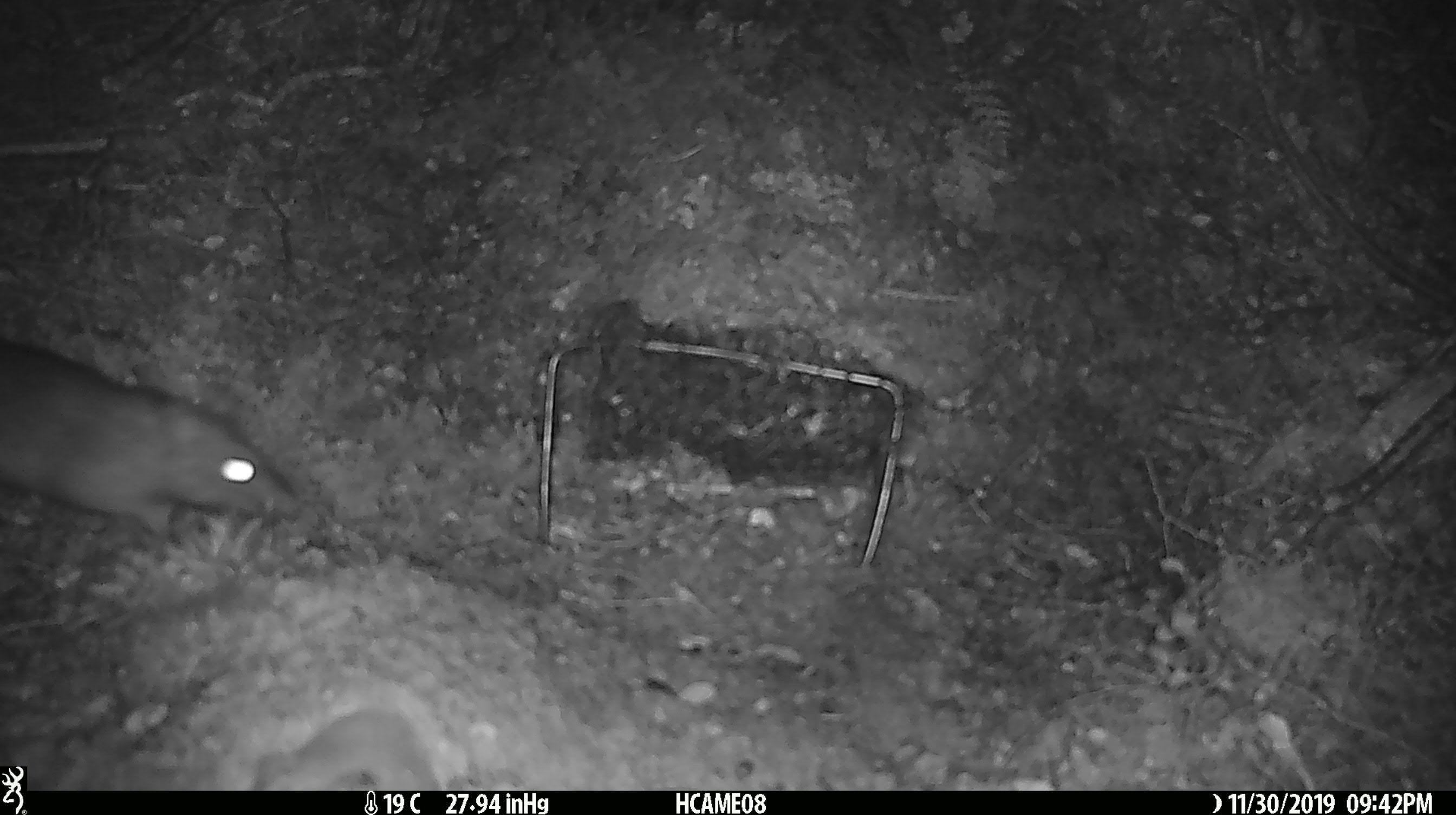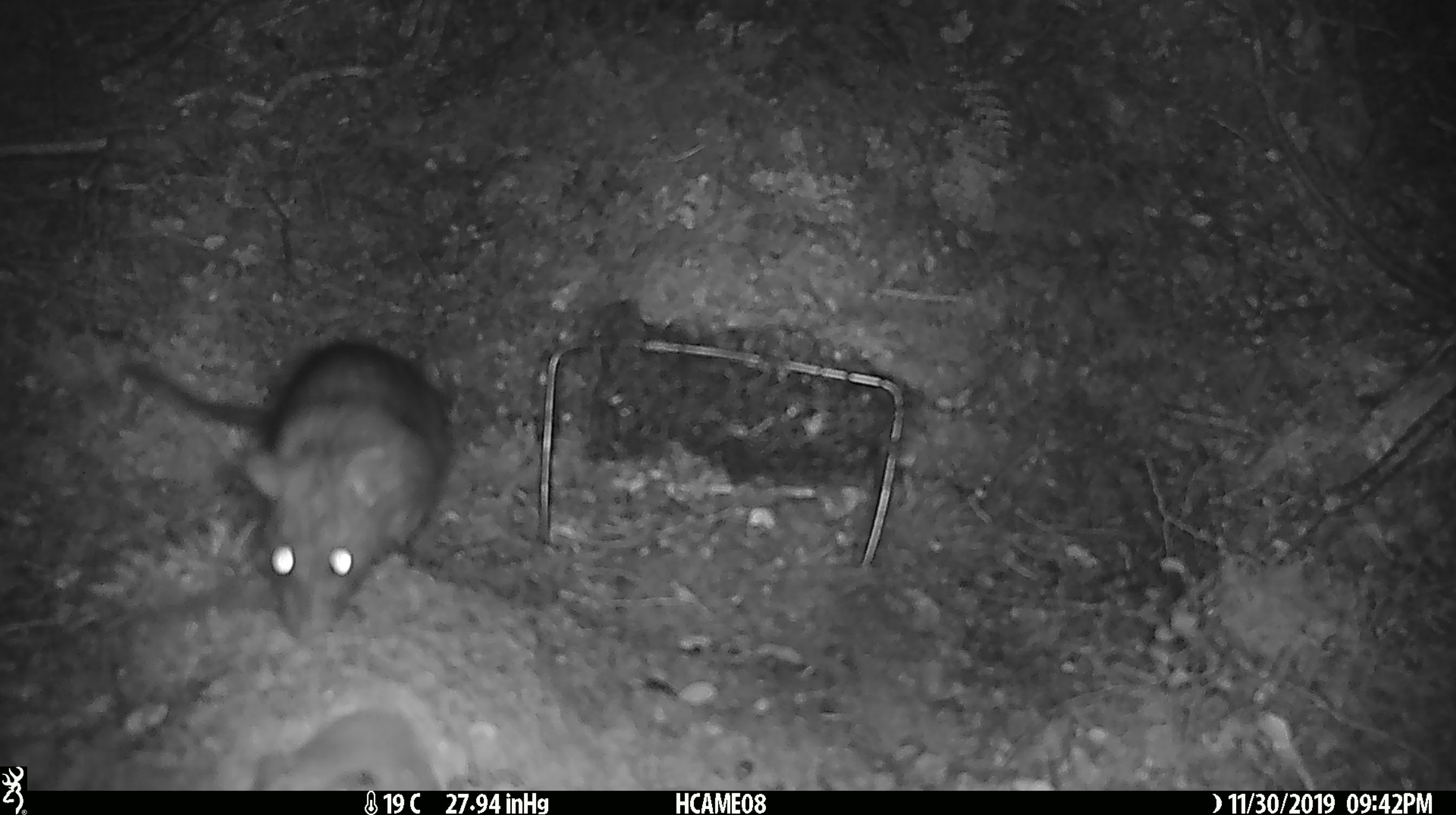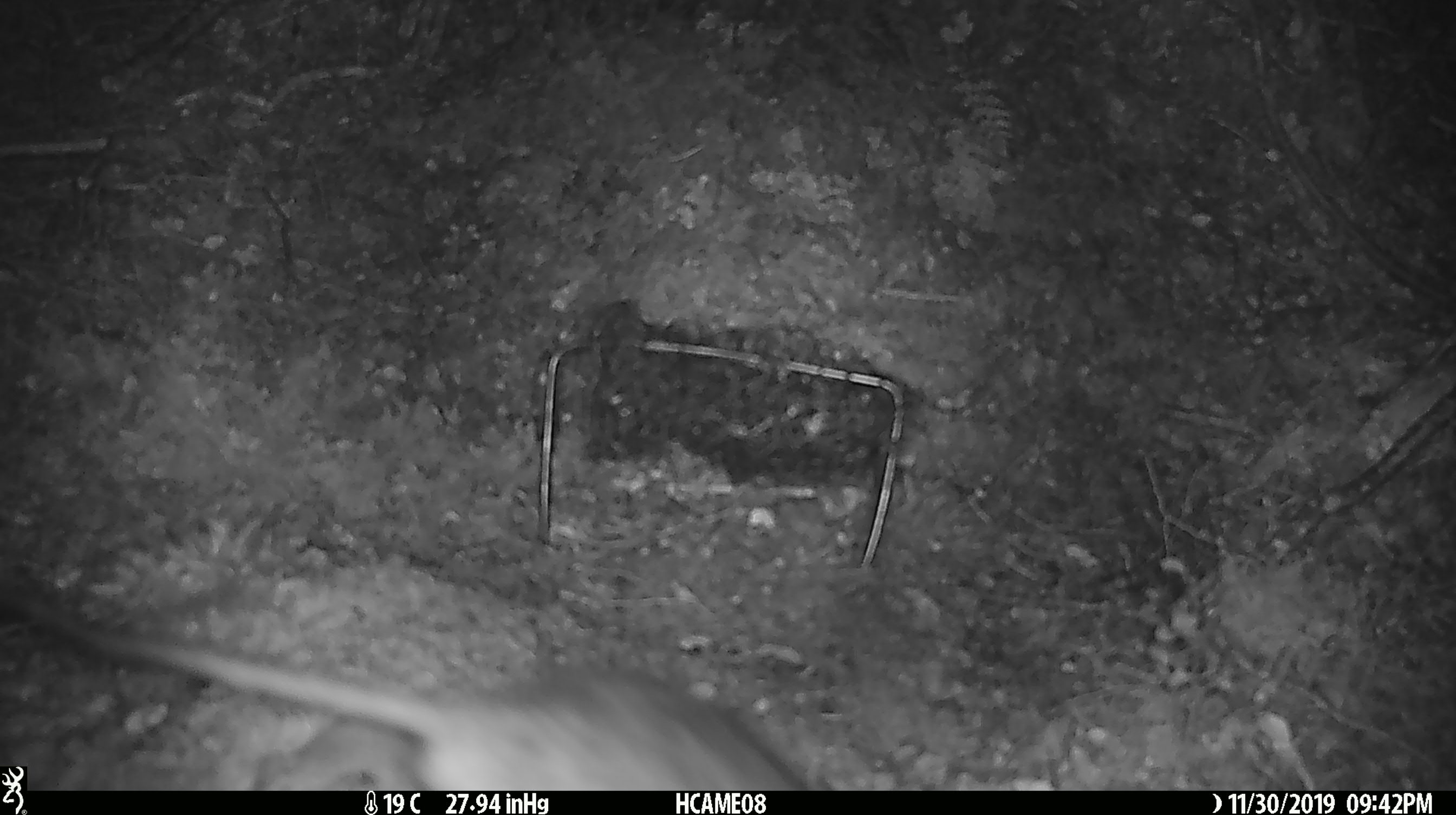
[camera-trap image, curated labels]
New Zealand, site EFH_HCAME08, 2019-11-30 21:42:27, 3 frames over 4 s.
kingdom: Animalia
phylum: Chordata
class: Mammalia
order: Rodentia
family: Muridae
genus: Rattus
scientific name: Rattus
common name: rat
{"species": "rat (Rattus)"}